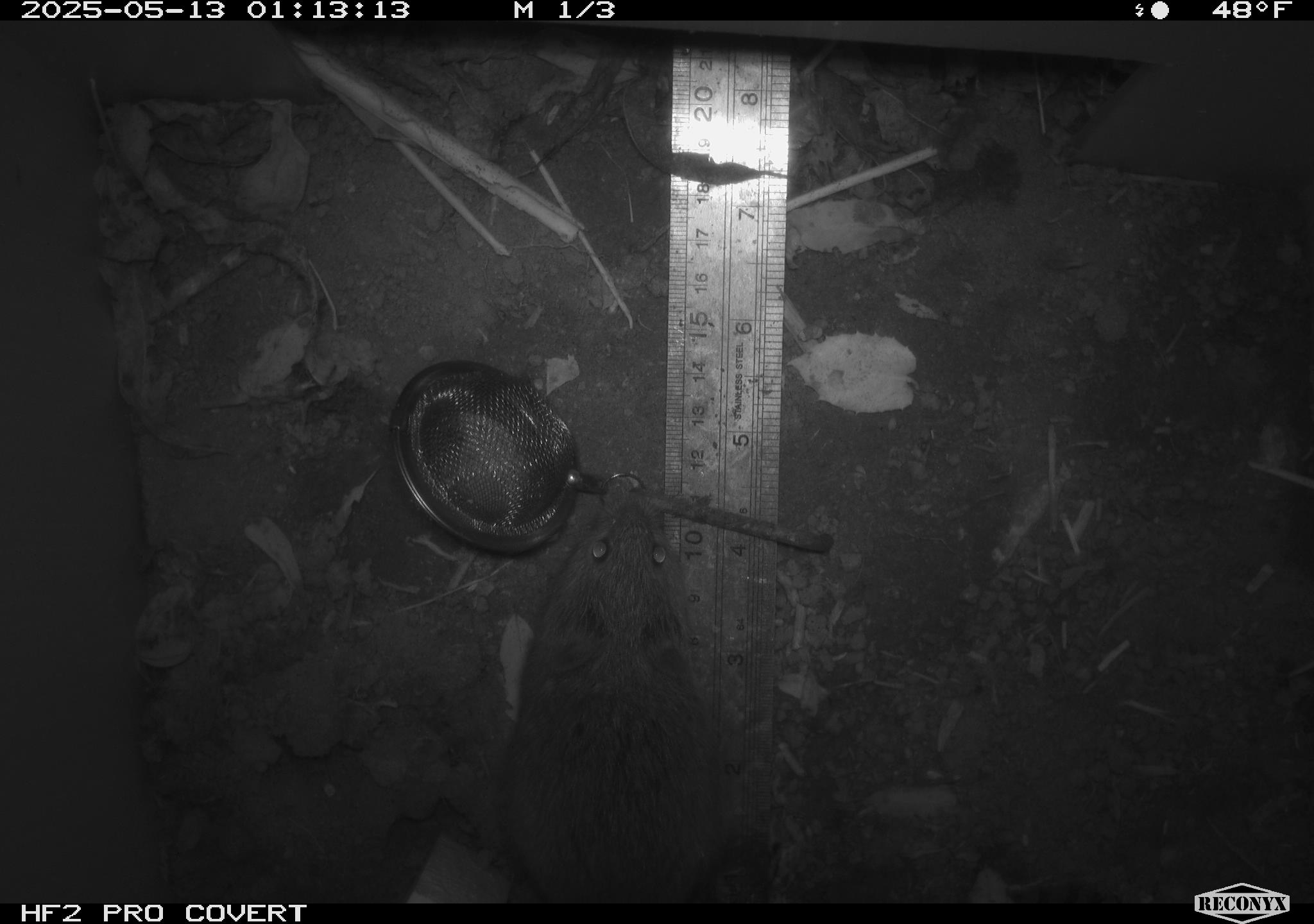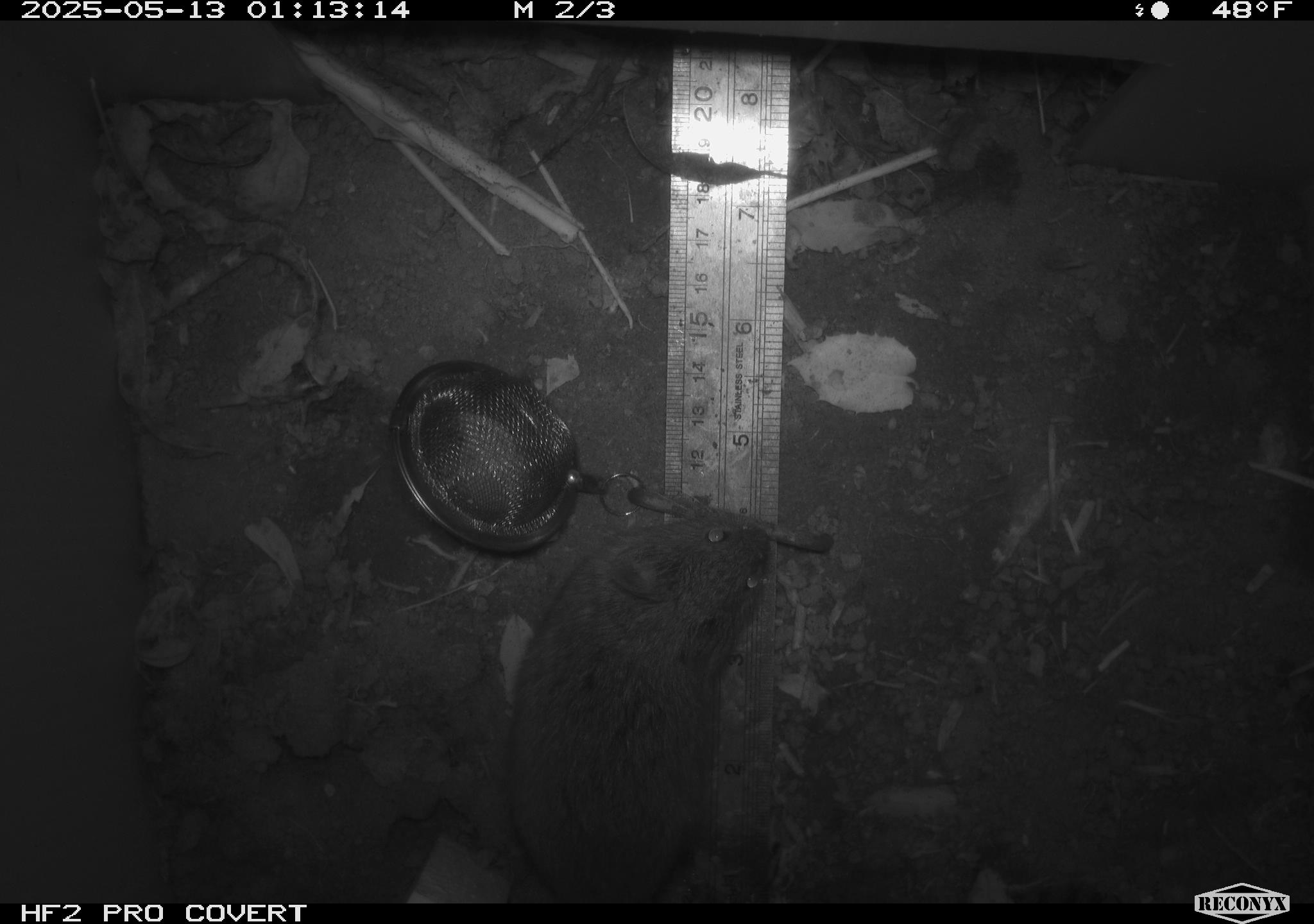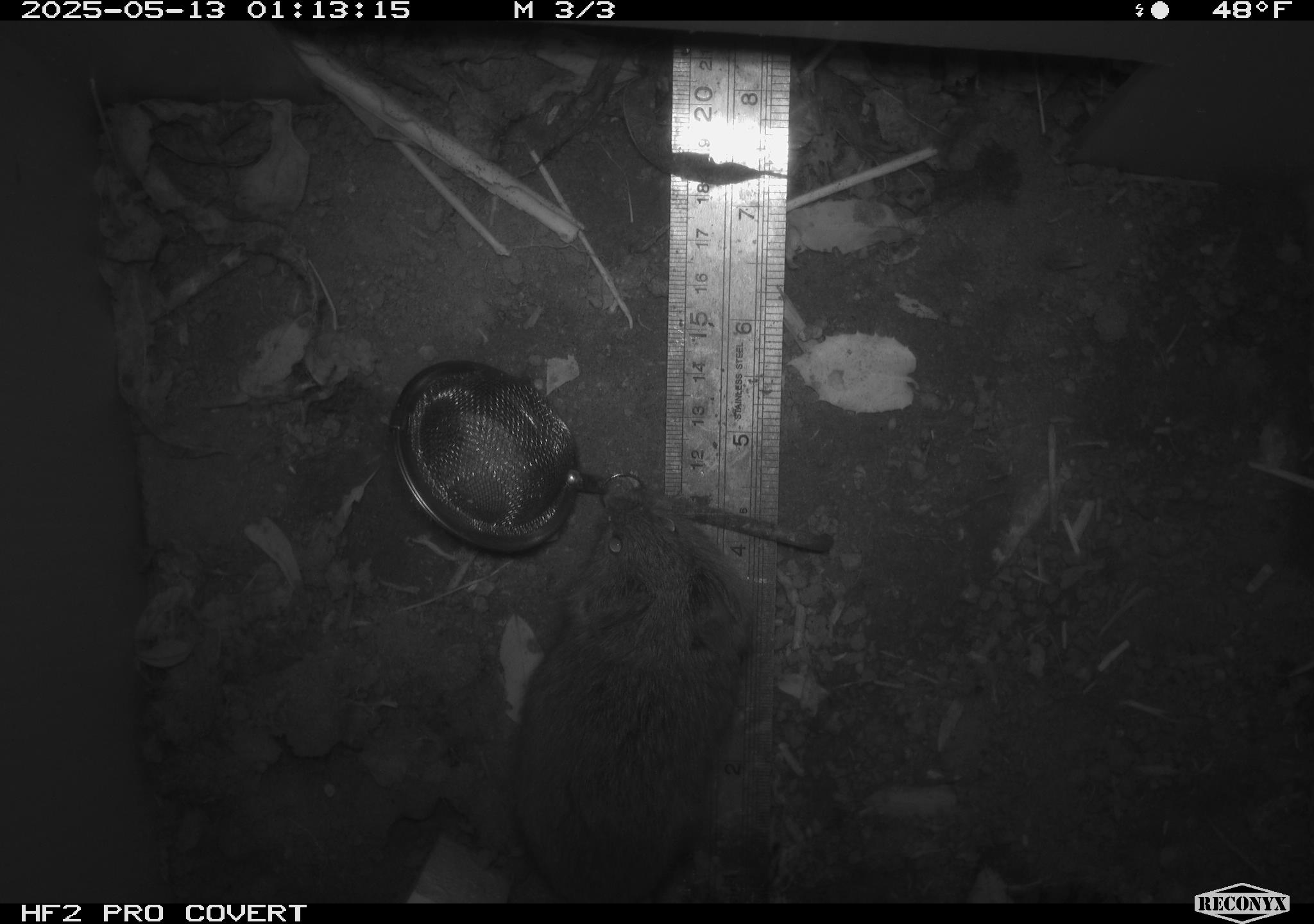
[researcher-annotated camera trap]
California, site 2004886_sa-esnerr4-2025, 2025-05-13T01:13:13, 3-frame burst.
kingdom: Animalia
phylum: Chordata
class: Mammalia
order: Rodentia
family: Cricetidae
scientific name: Arvicolinae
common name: voles, lemmings, and muskrats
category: arvicolinae subfamily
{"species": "arvicolinae subfamily (voles, lemmings, and muskrats) (Arvicolinae)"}